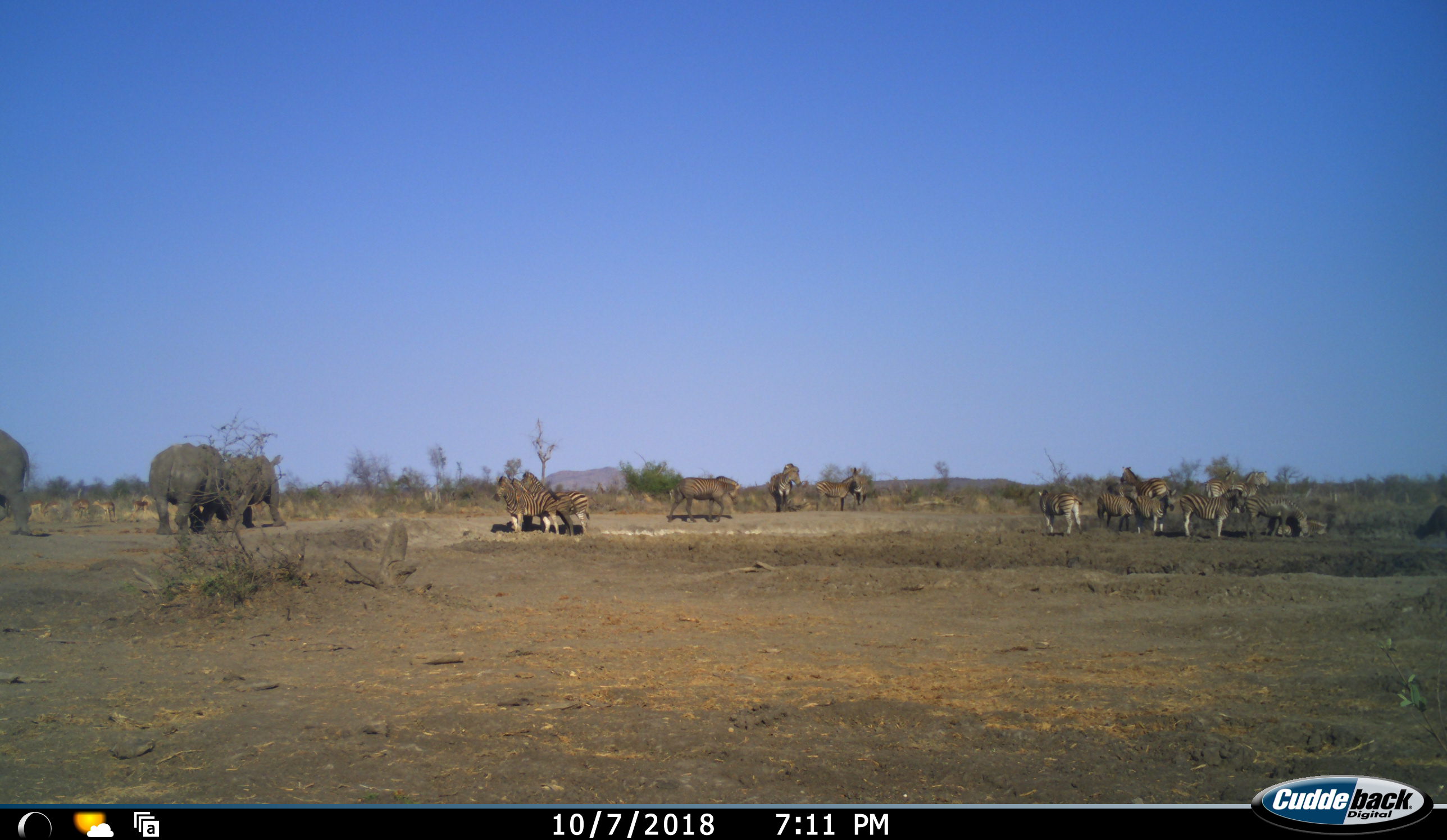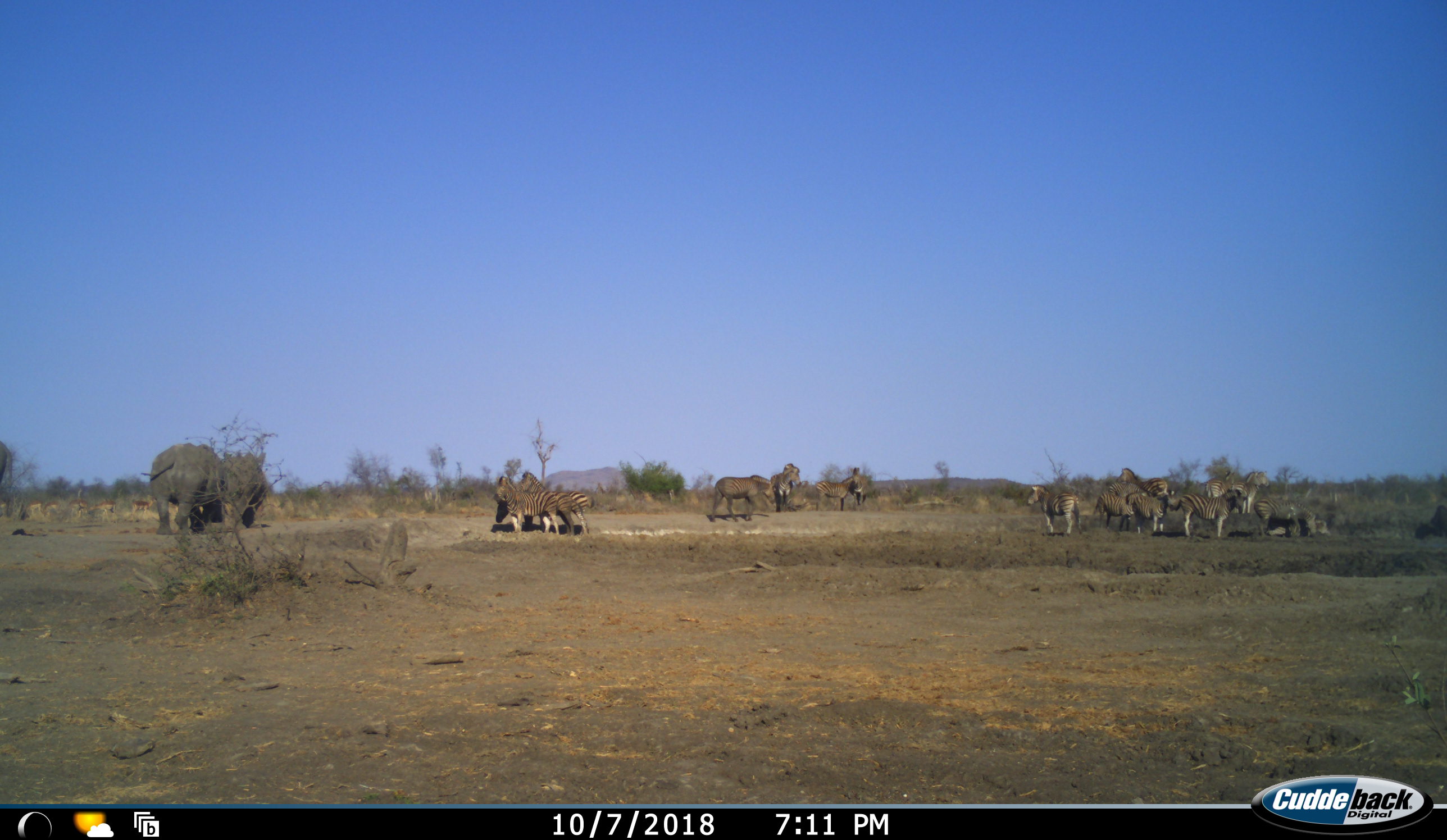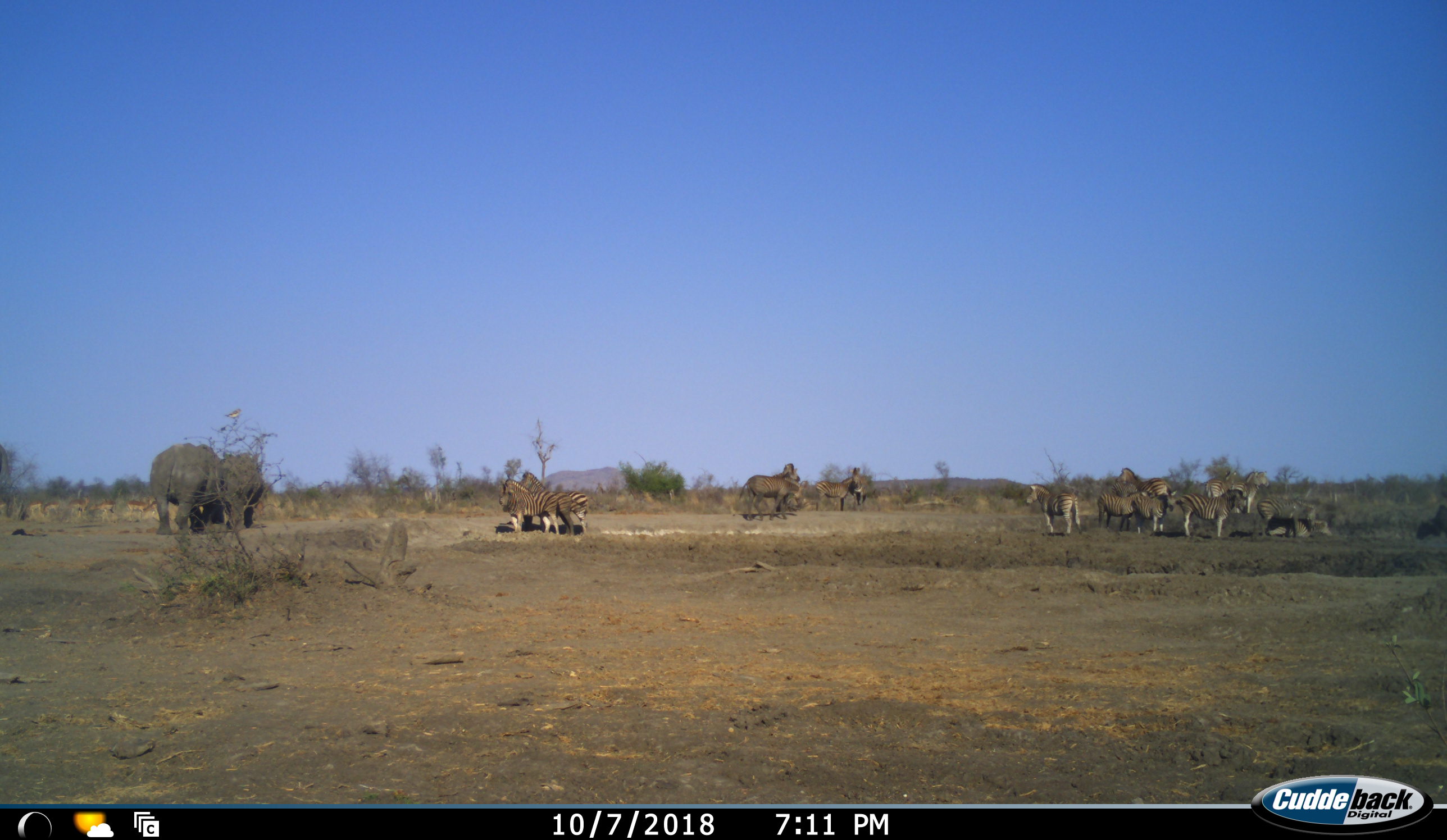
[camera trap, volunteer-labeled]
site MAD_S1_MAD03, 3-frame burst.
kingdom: Animalia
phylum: Chordata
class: Mammalia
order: Proboscidea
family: Elephantidae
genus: Loxodonta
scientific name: Loxodonta africana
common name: african bush elephant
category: elephant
Elephant (african bush elephant) (Loxodonta africana), count 3. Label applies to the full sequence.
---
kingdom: Animalia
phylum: Chordata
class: Mammalia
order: Artiodactyla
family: Bovidae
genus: Aepyceros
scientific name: Aepyceros melampus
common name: impala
Impala (Aepyceros melampus), count 5. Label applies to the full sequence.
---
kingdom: Animalia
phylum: Chordata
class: Mammalia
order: Perissodactyla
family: Equidae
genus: Equus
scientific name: Equus quagga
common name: plains zebra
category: zebraplains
Zebraplains (plains zebra) (Equus quagga), count 11-50. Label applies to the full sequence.